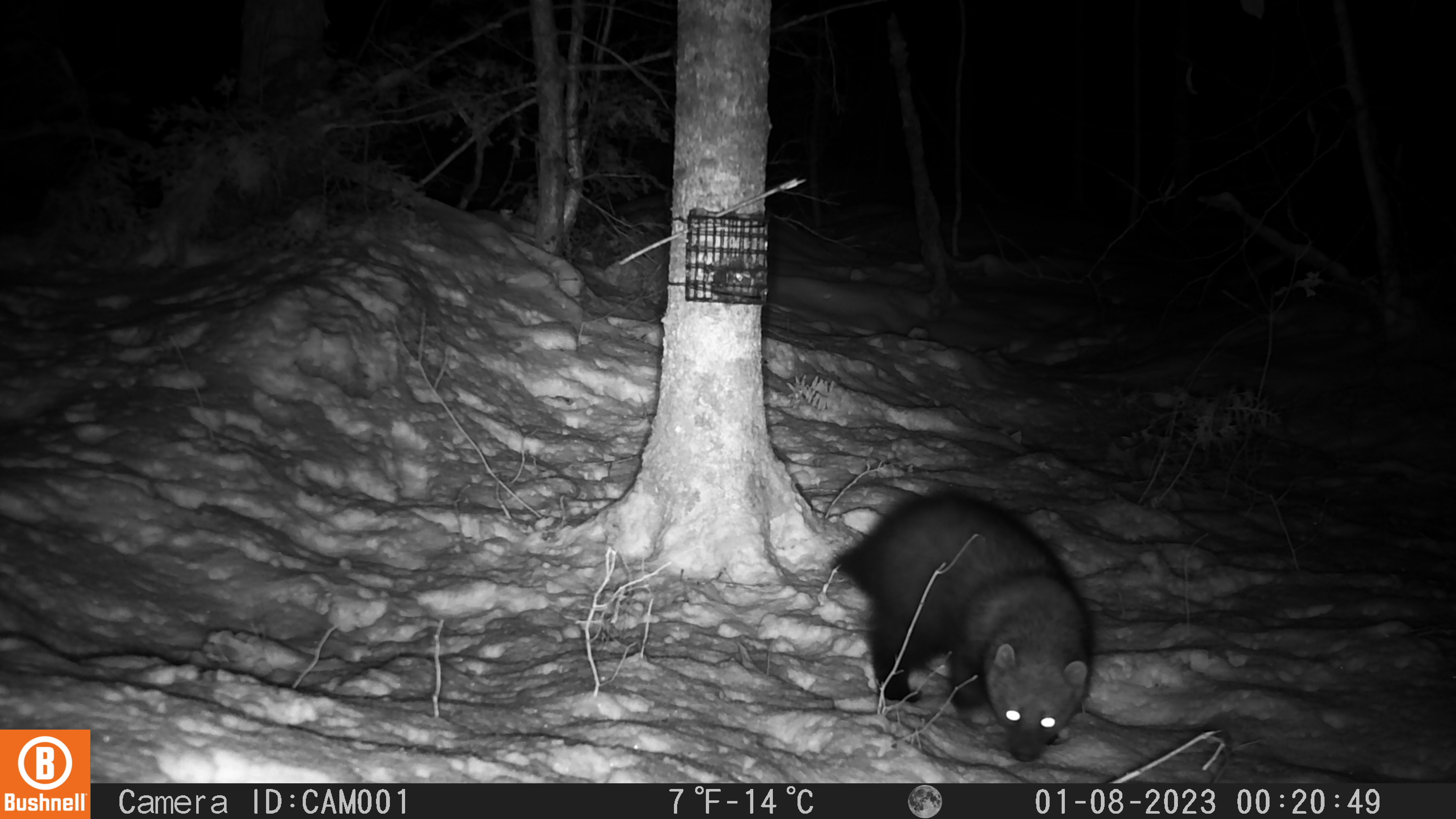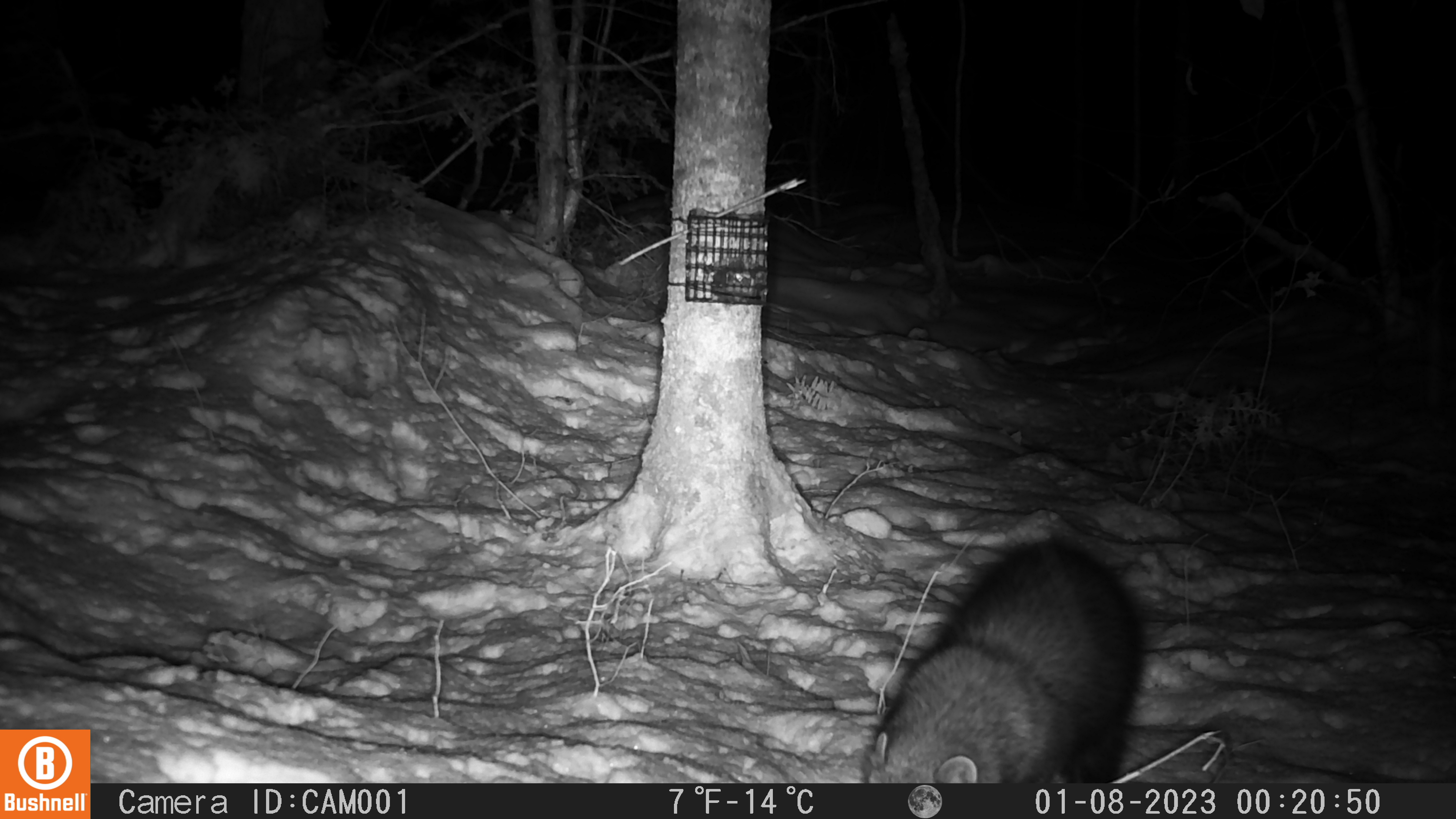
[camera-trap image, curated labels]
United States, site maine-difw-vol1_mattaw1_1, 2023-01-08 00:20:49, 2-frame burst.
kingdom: Animalia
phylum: Chordata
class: Mammalia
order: Carnivora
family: Mustelidae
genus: Pekania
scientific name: Pekania pennanti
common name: fisher